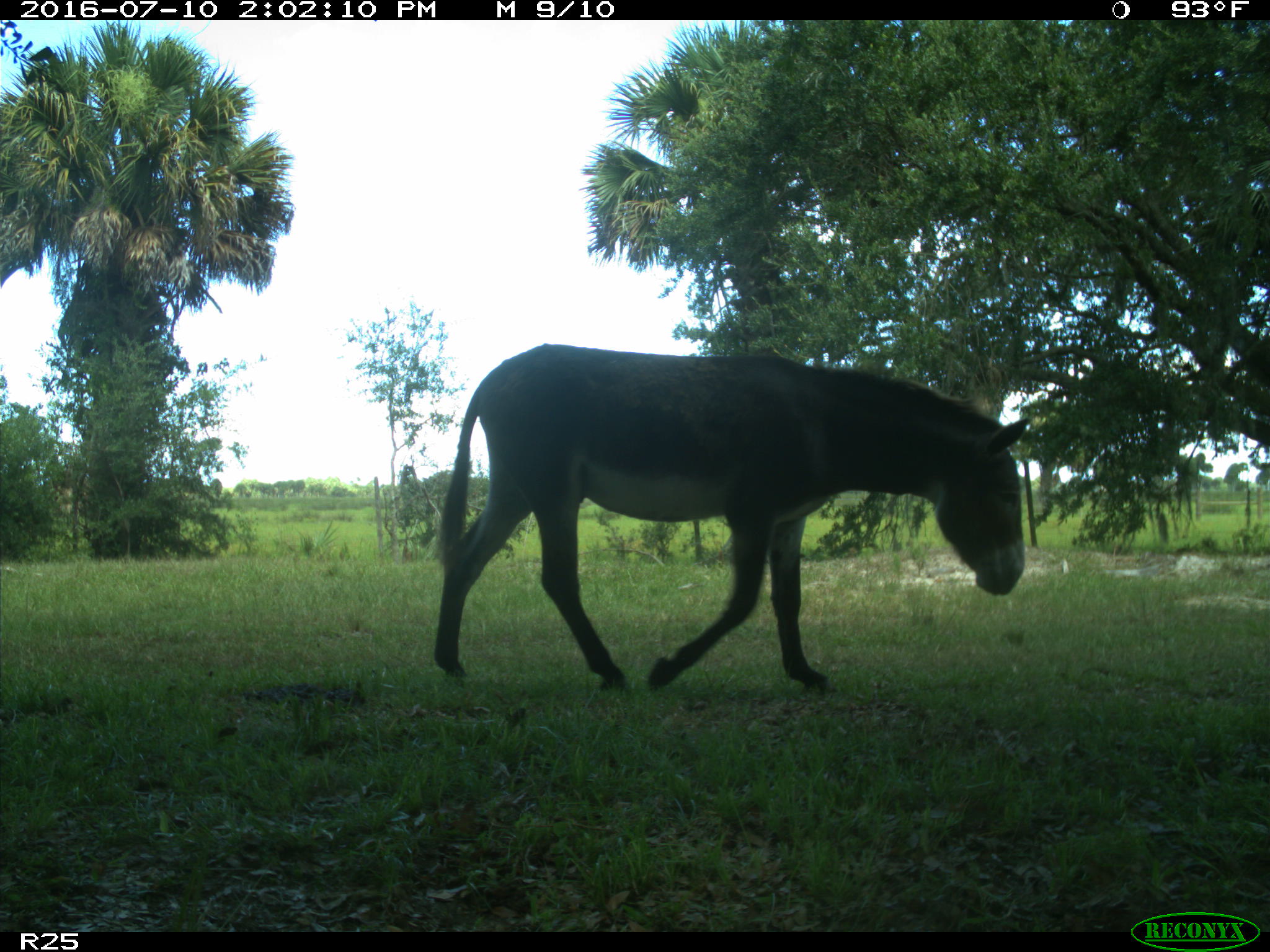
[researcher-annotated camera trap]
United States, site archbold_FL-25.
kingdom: Animalia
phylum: Chordata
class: Mammalia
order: Perissodactyla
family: Equidae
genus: Equus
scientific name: Equus africanus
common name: african wild ass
Equus africanus (african wild ass).